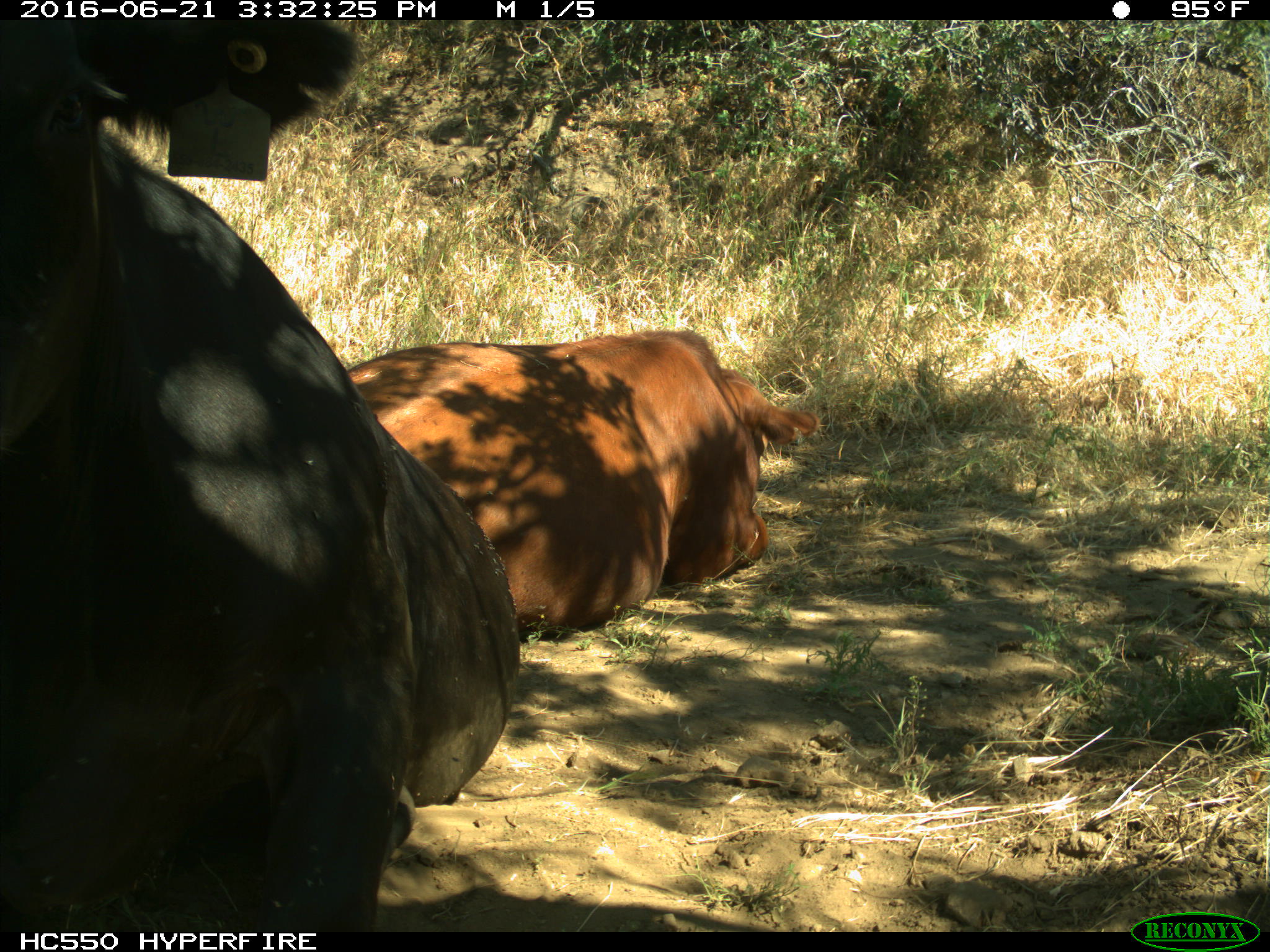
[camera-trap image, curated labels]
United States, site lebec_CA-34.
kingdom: Animalia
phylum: Chordata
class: Mammalia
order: Artiodactyla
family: Bovidae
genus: Bos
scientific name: Bos taurus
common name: domestic cow